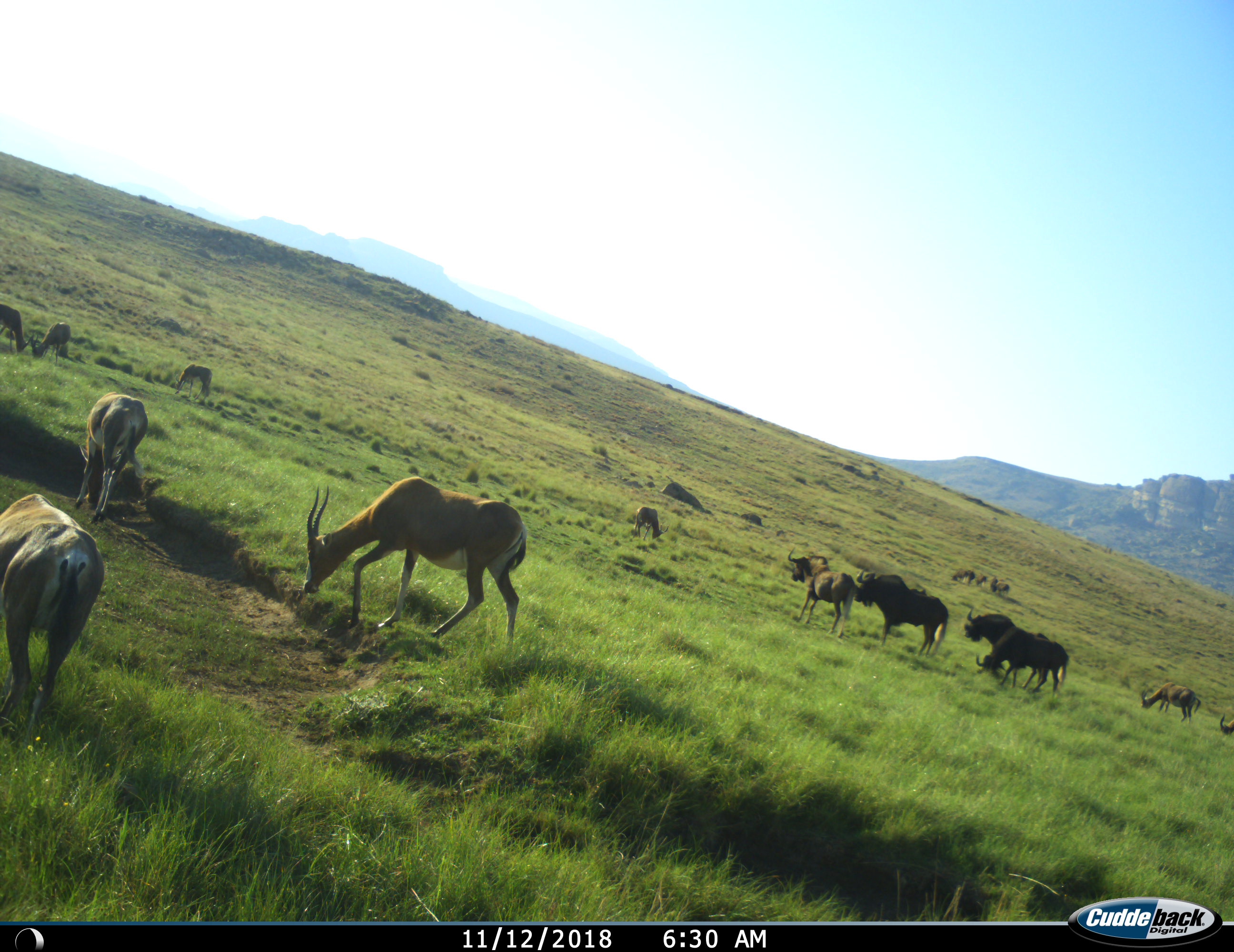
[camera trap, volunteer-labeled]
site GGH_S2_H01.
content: unidentified animal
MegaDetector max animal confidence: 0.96